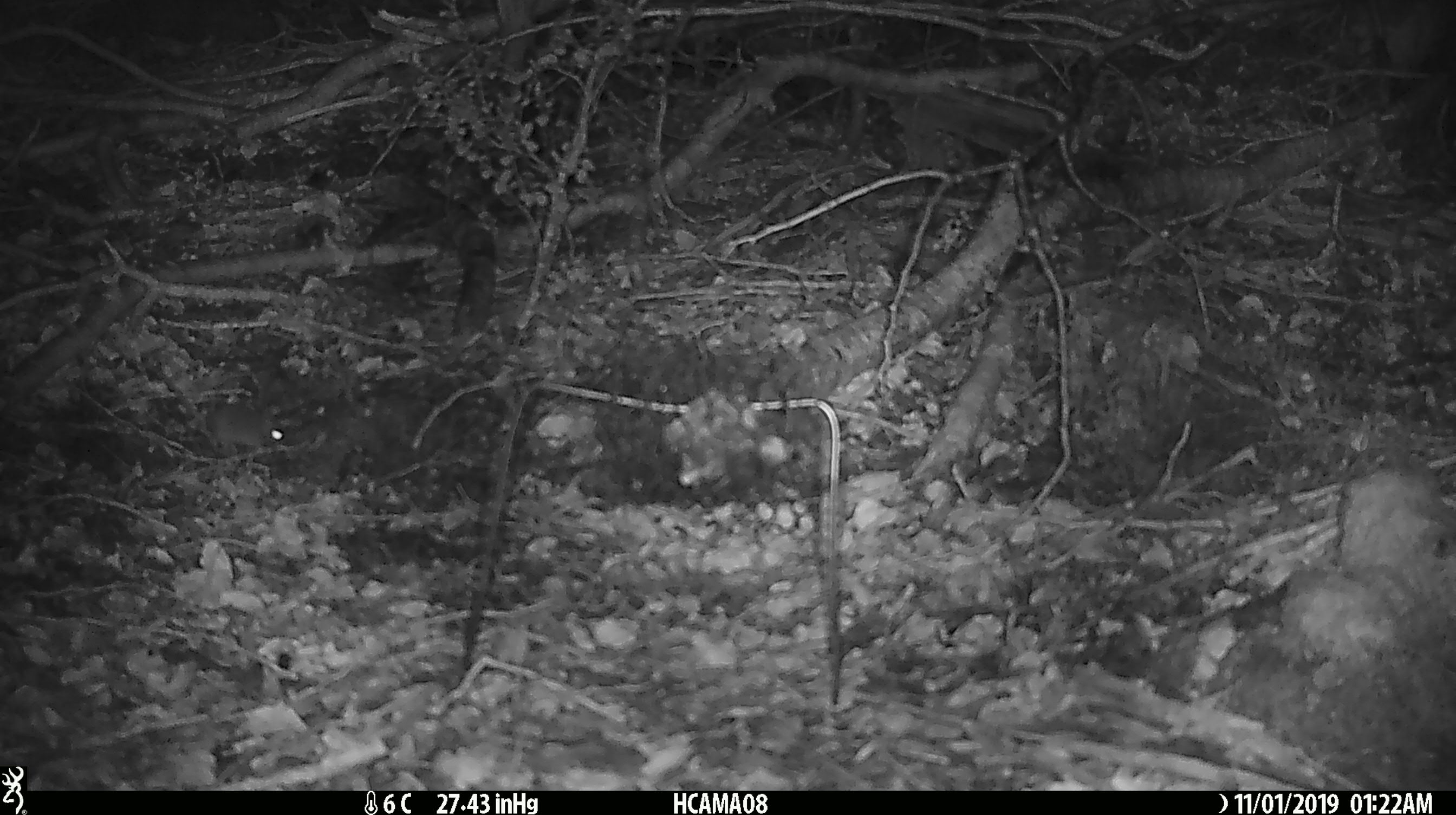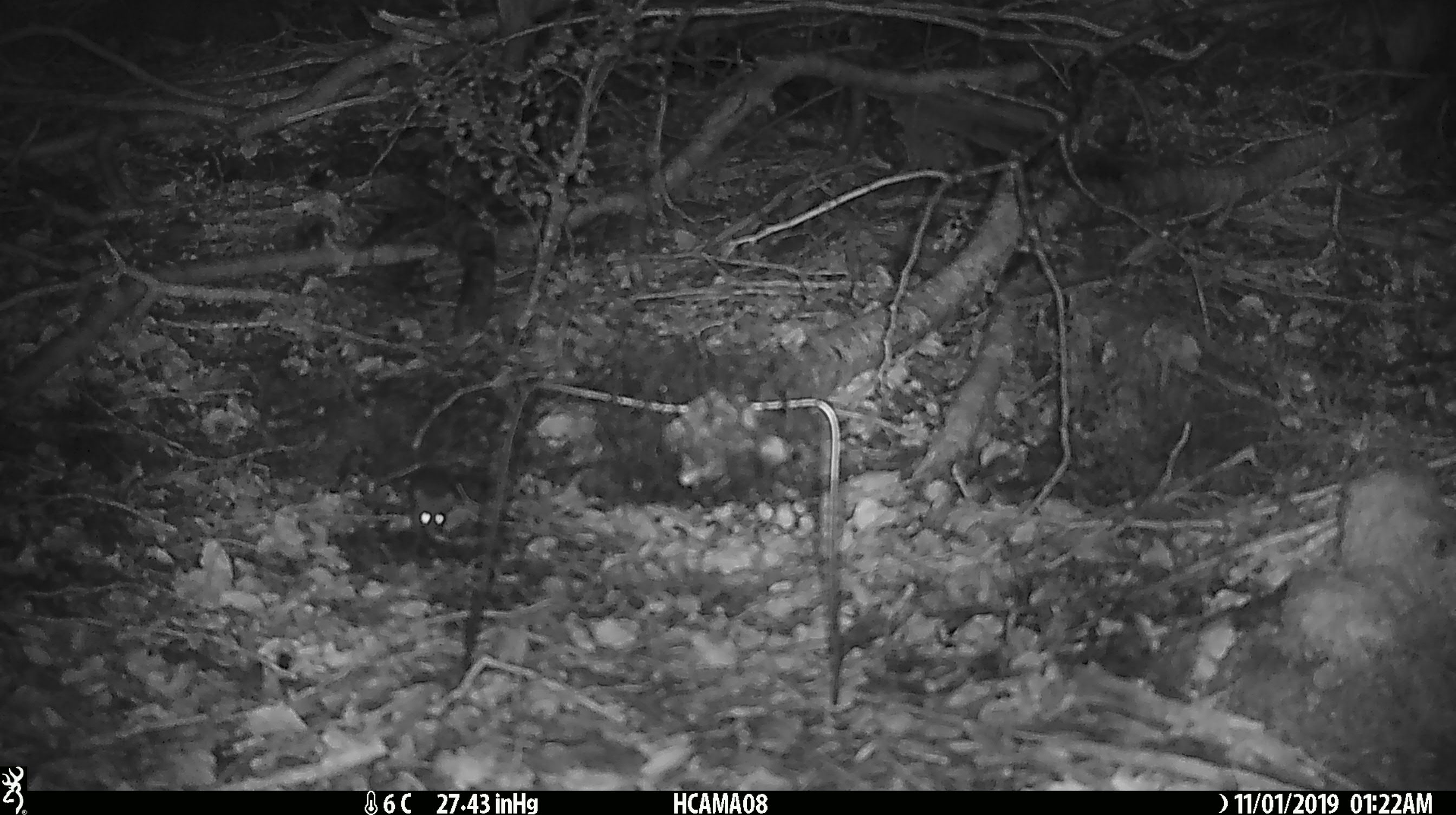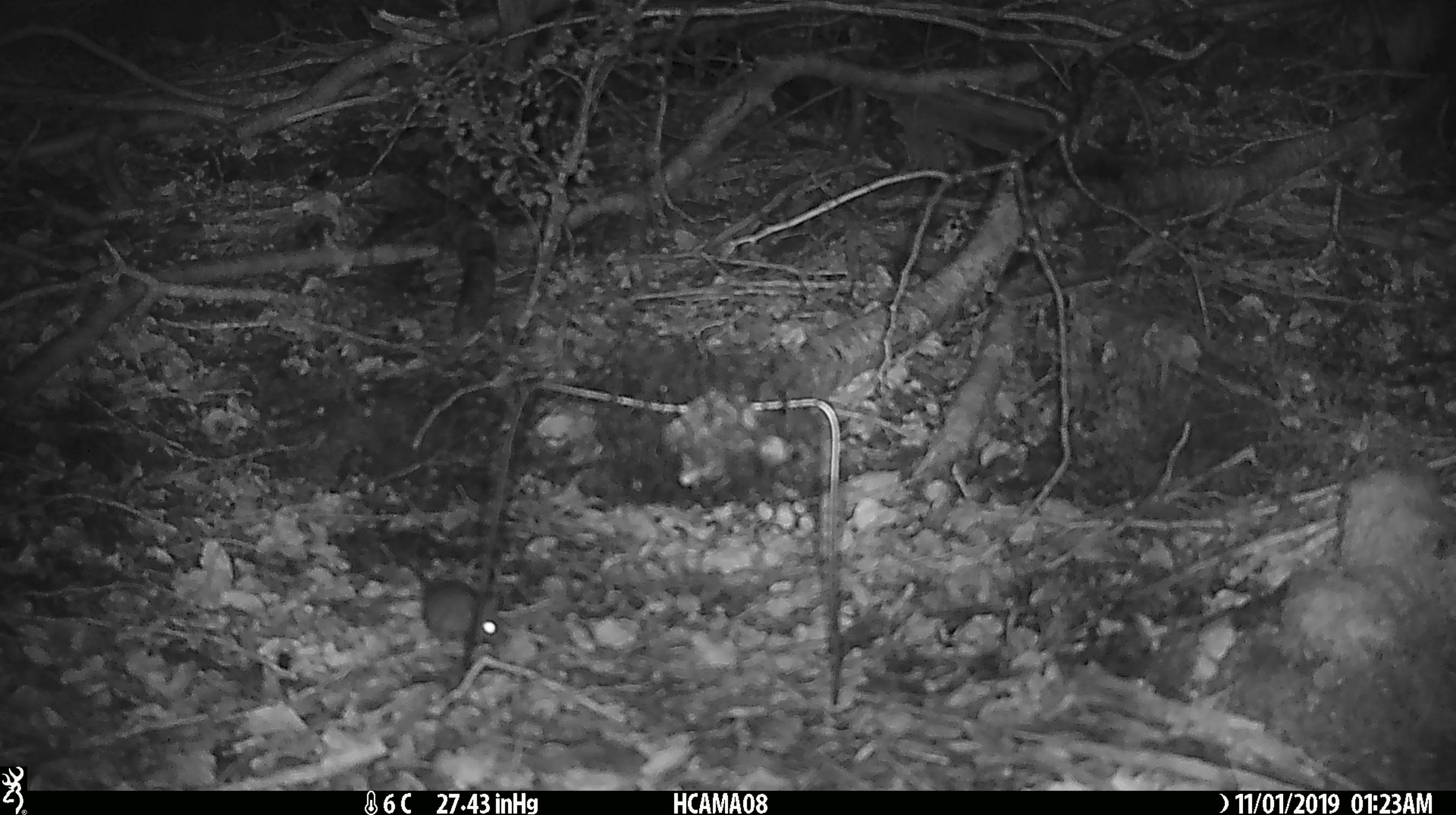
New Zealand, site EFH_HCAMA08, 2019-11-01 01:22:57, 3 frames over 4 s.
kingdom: Animalia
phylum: Chordata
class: Mammalia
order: Rodentia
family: Muridae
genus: Mus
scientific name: Mus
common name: mouse